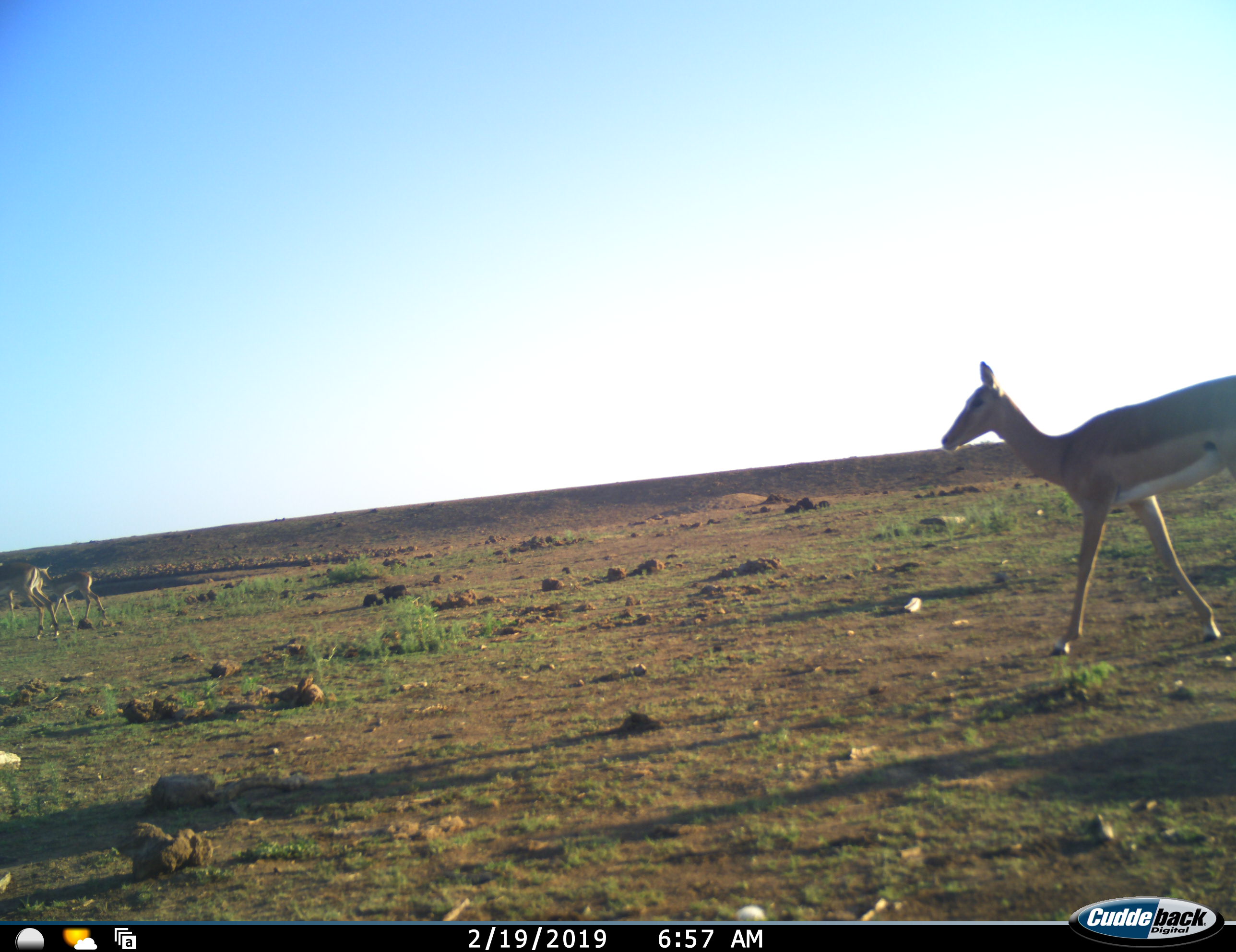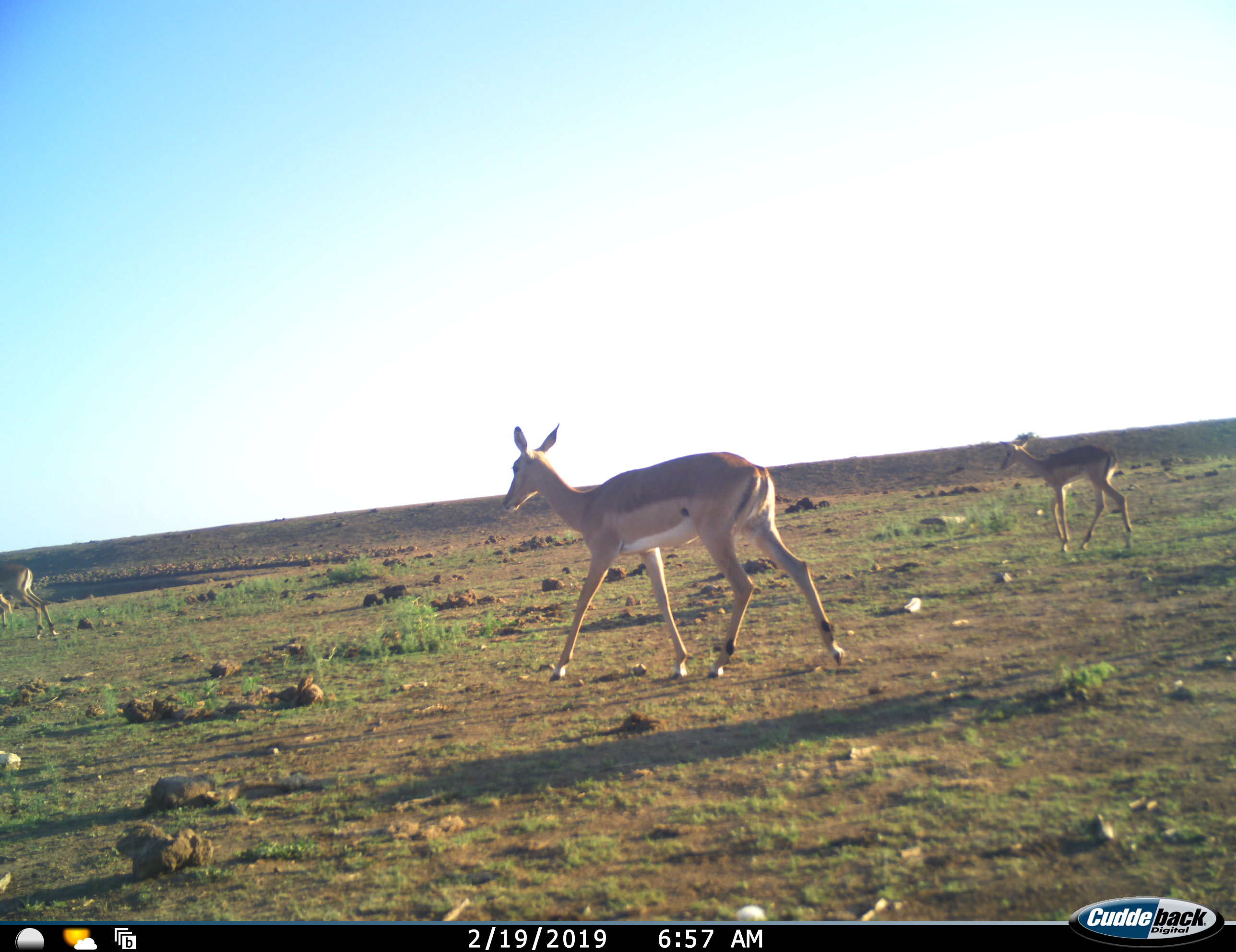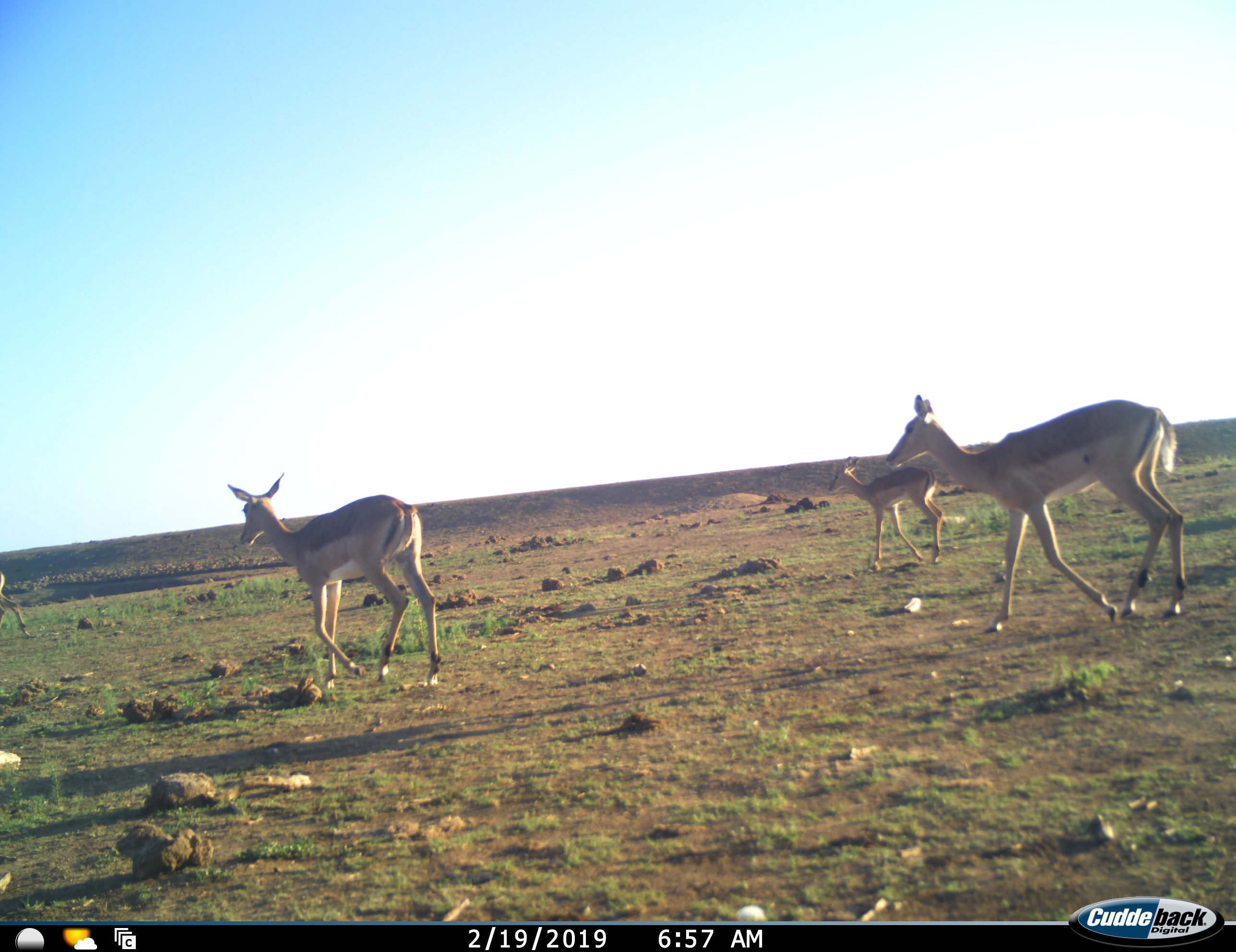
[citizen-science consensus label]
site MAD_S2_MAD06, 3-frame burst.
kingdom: Animalia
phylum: Chordata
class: Mammalia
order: Artiodactyla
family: Bovidae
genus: Aepyceros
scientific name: Aepyceros melampus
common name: impala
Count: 4.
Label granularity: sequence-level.